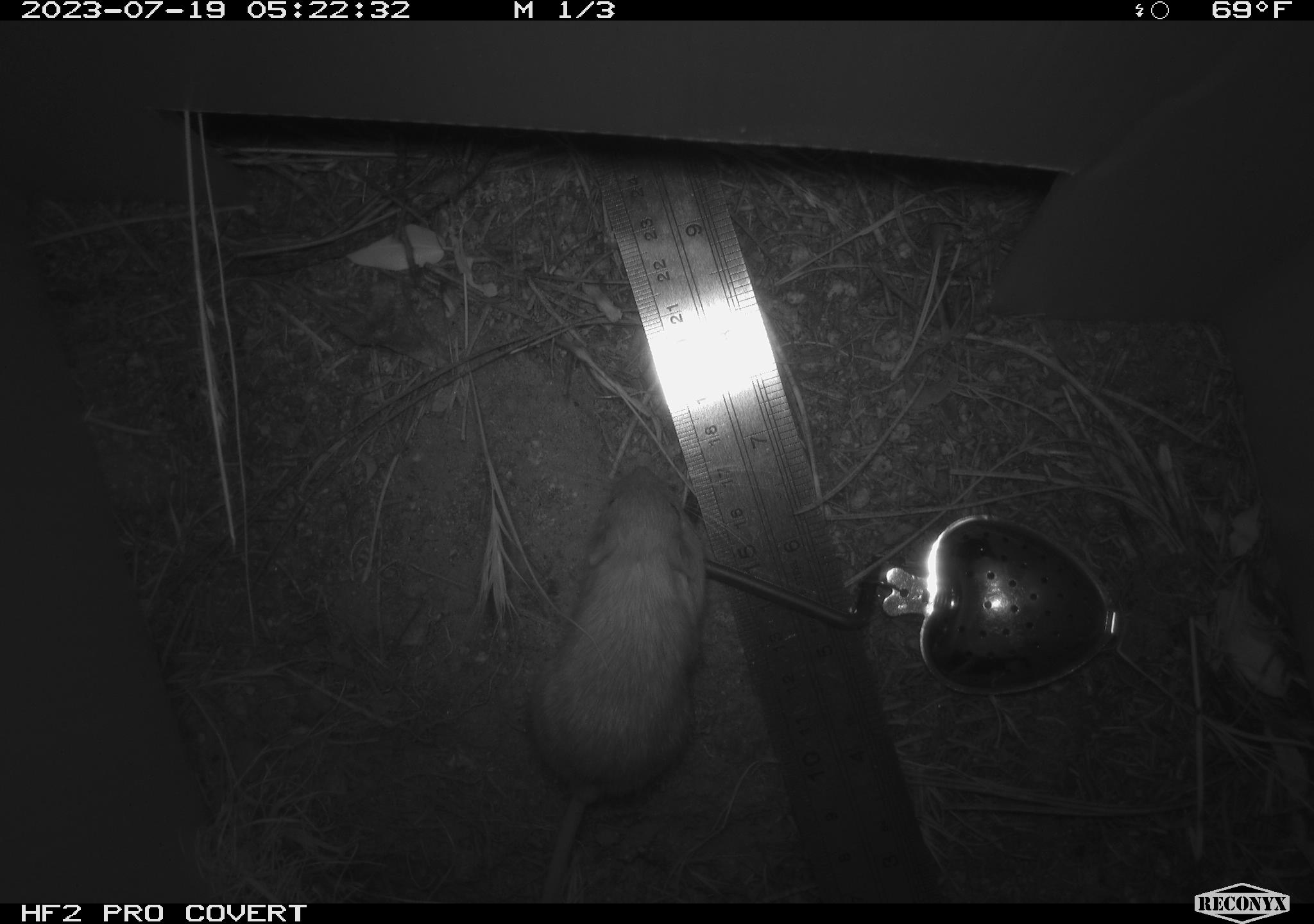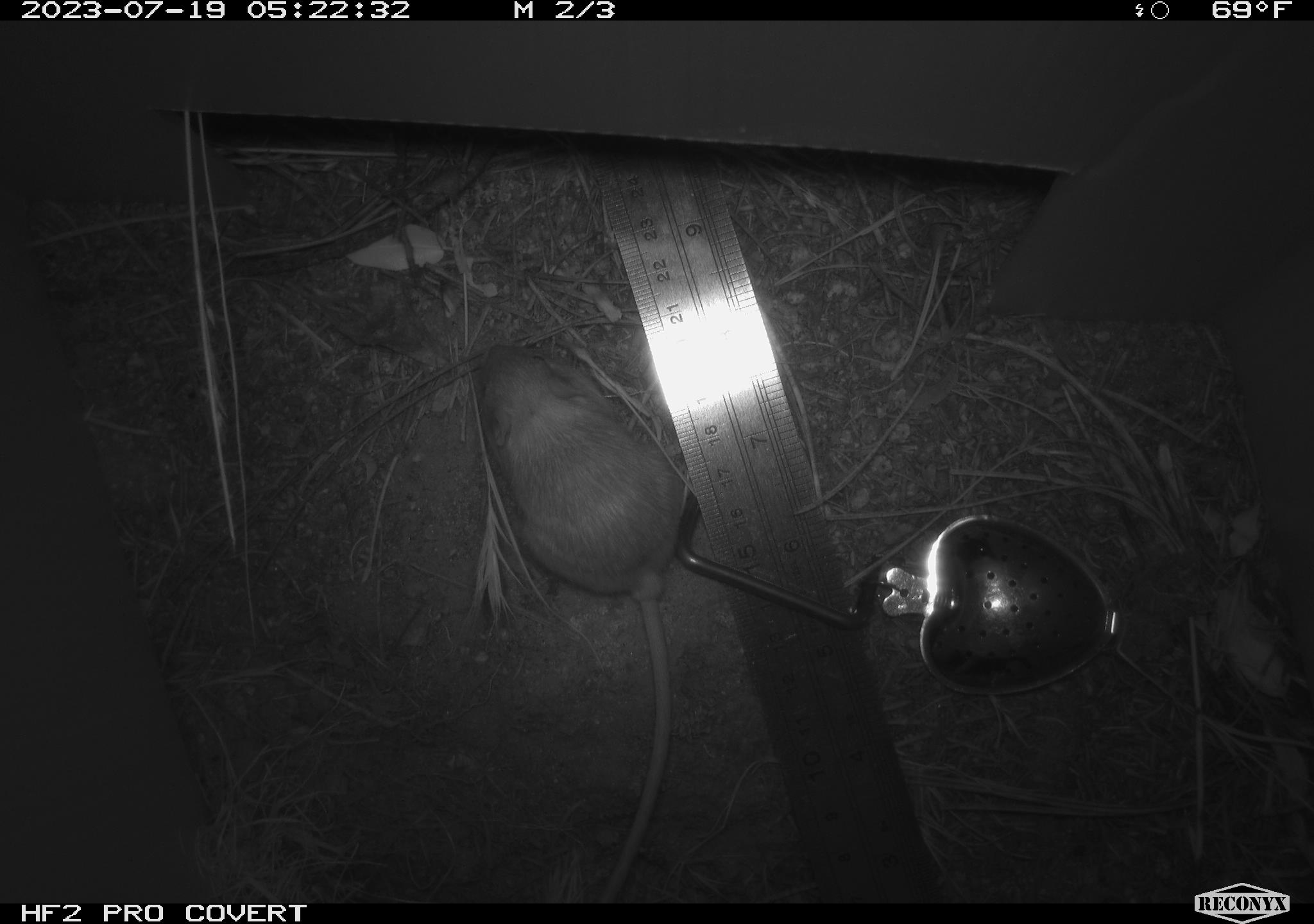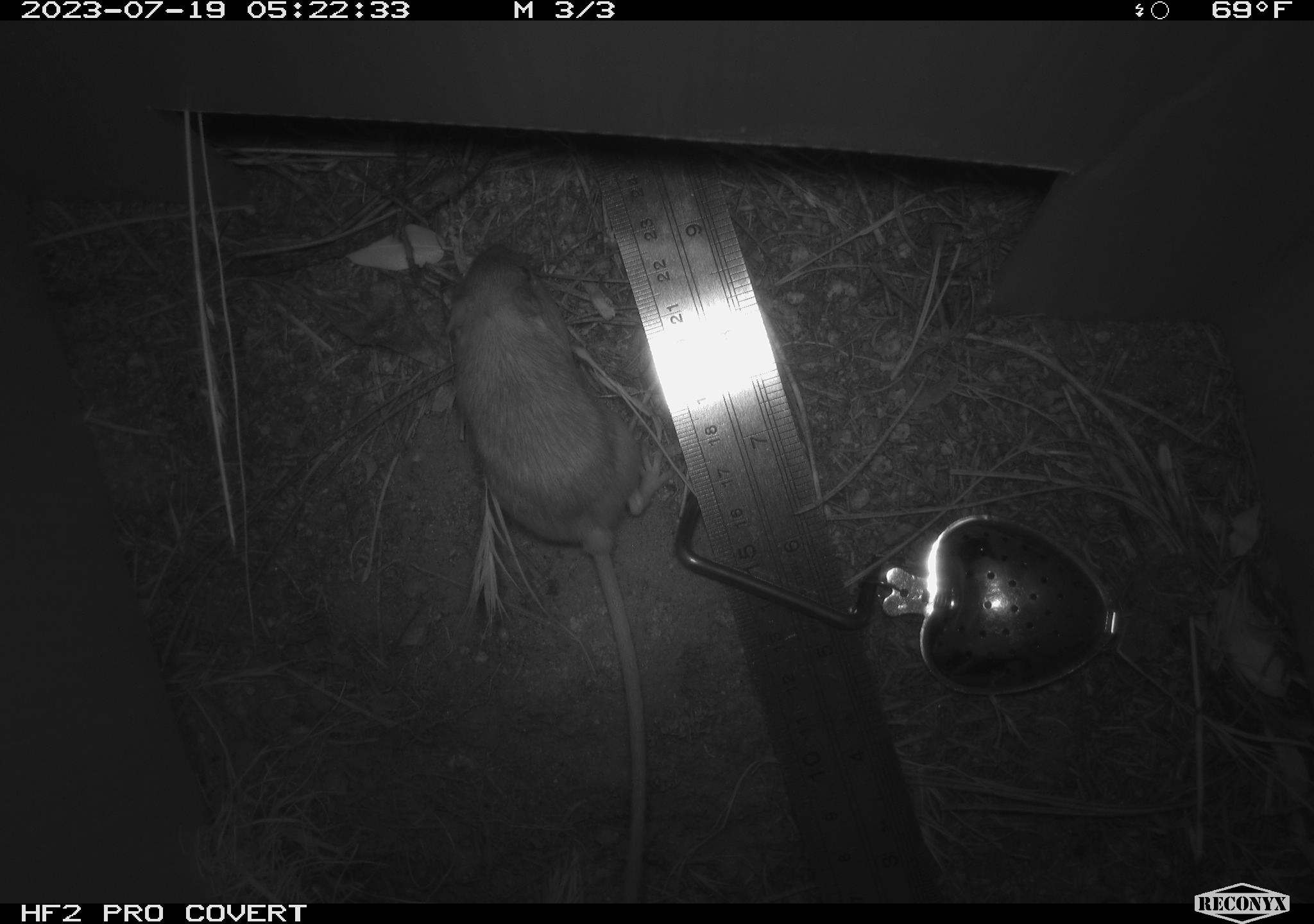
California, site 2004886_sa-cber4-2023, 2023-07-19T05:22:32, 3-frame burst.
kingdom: Animalia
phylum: Chordata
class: Mammalia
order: Rodentia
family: Heteromyidae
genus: Dipodomys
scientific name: Dipodomys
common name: kangaroo rats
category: dipodomys species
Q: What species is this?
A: Dipodomys species (kangaroo rats) (Dipodomys).